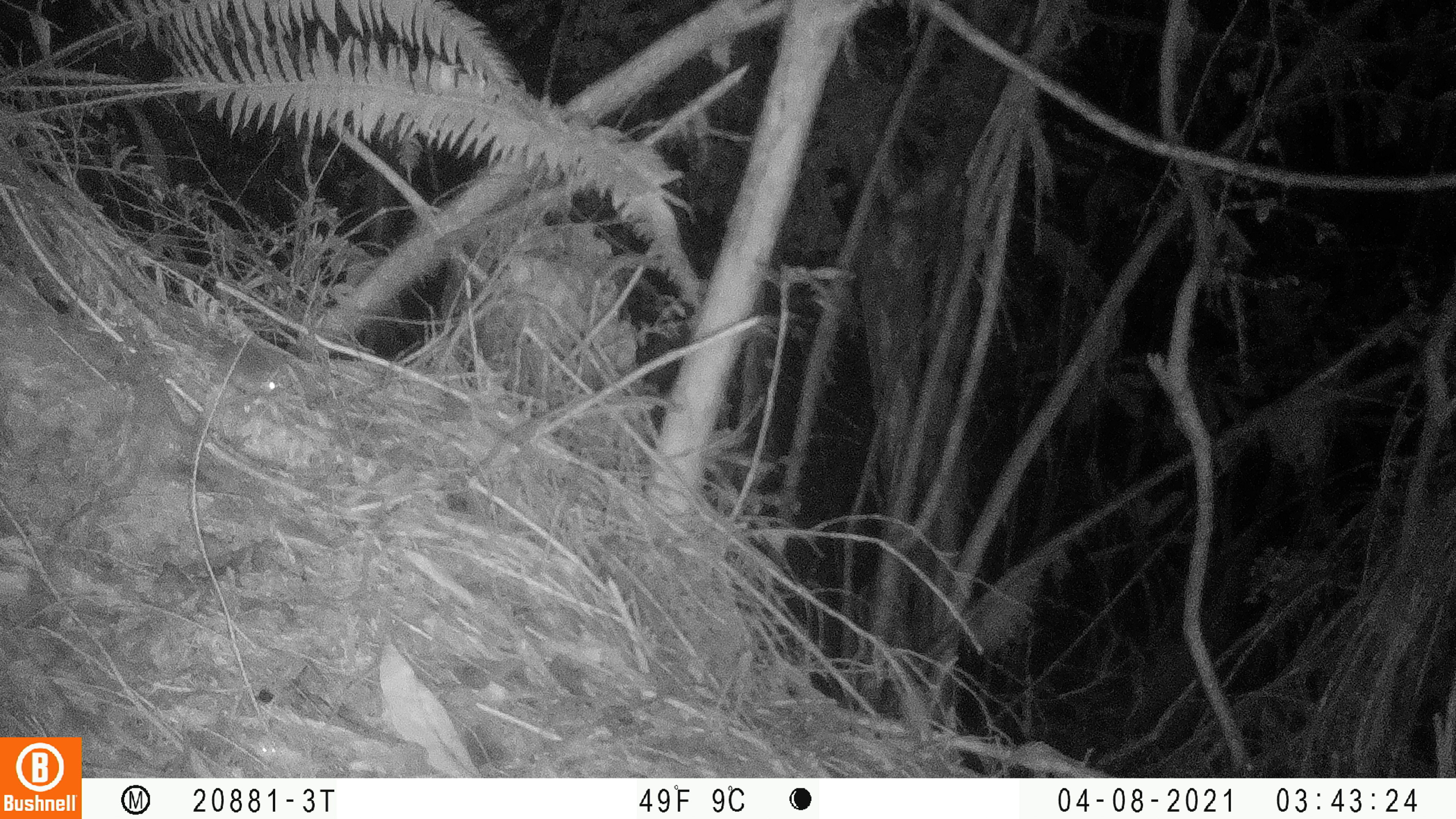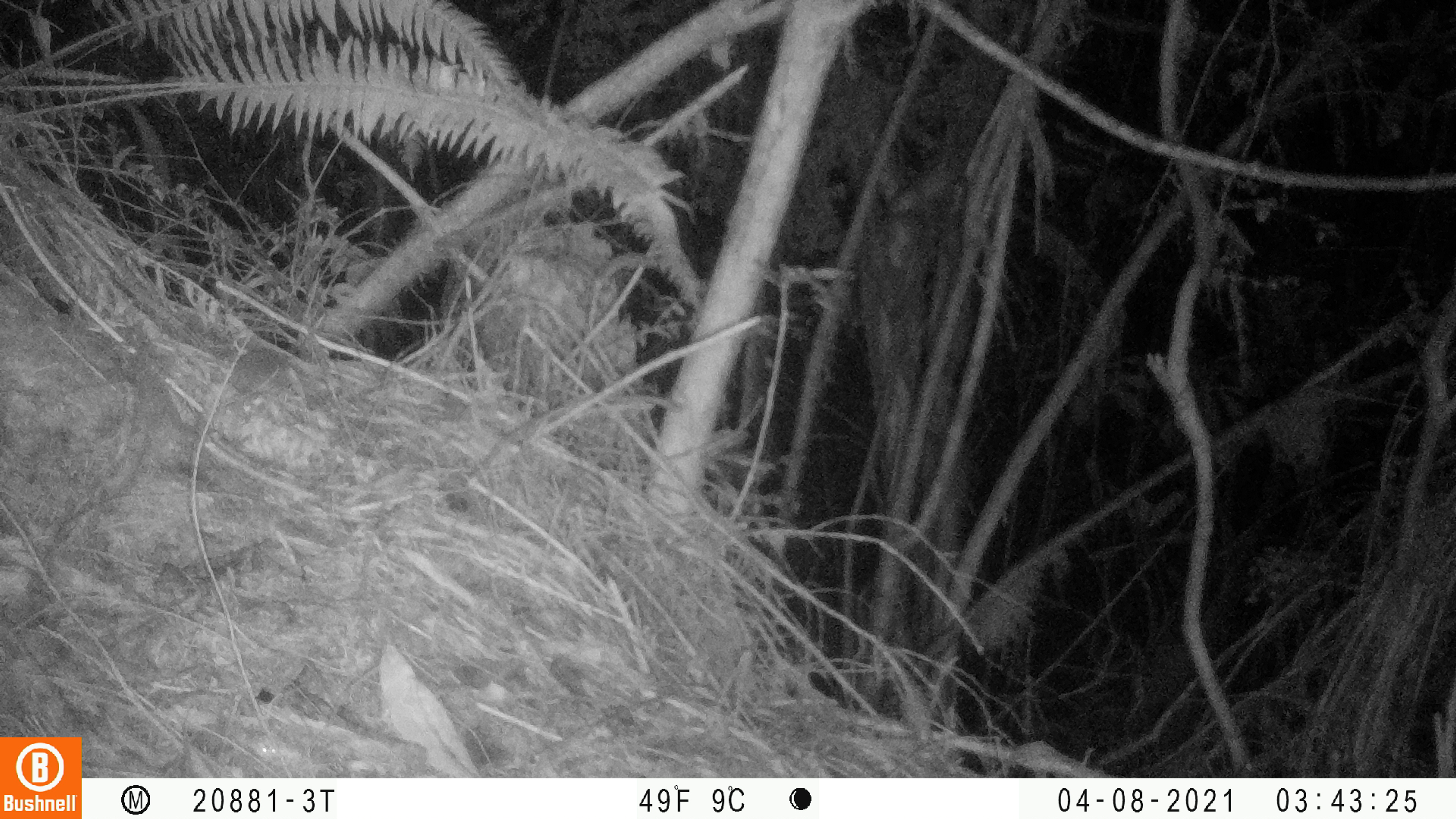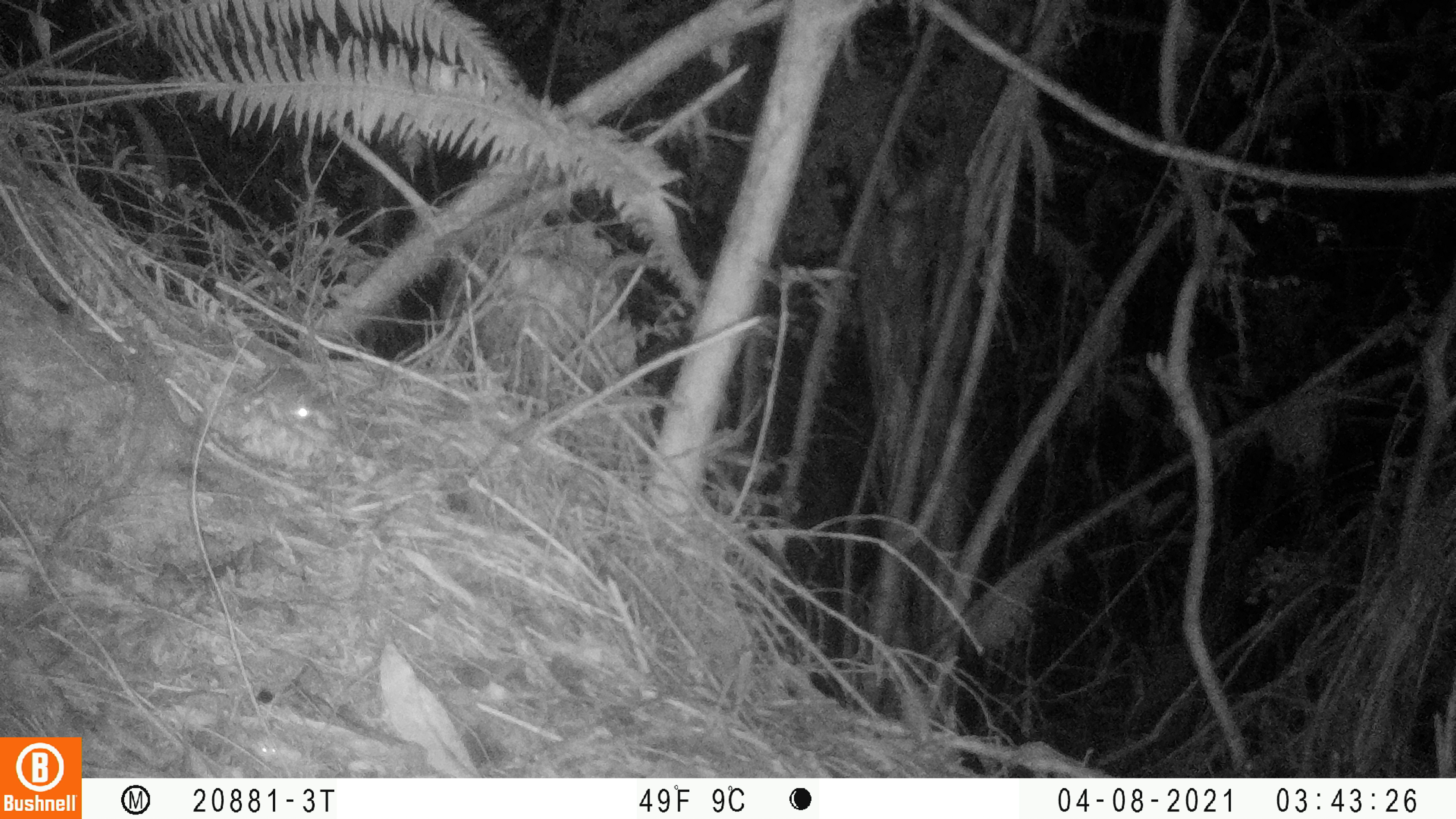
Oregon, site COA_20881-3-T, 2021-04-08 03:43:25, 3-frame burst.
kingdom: Animalia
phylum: Chordata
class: Mammalia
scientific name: Mammalia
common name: small mammal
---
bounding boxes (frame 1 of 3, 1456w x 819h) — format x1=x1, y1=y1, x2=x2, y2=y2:
small mammal: x1=135, y1=273, x2=337, y2=433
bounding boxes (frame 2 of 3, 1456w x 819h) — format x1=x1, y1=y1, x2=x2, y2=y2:
small mammal: x1=176, y1=322, x2=402, y2=454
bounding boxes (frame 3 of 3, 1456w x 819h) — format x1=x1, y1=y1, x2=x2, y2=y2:
small mammal: x1=179, y1=308, x2=356, y2=457